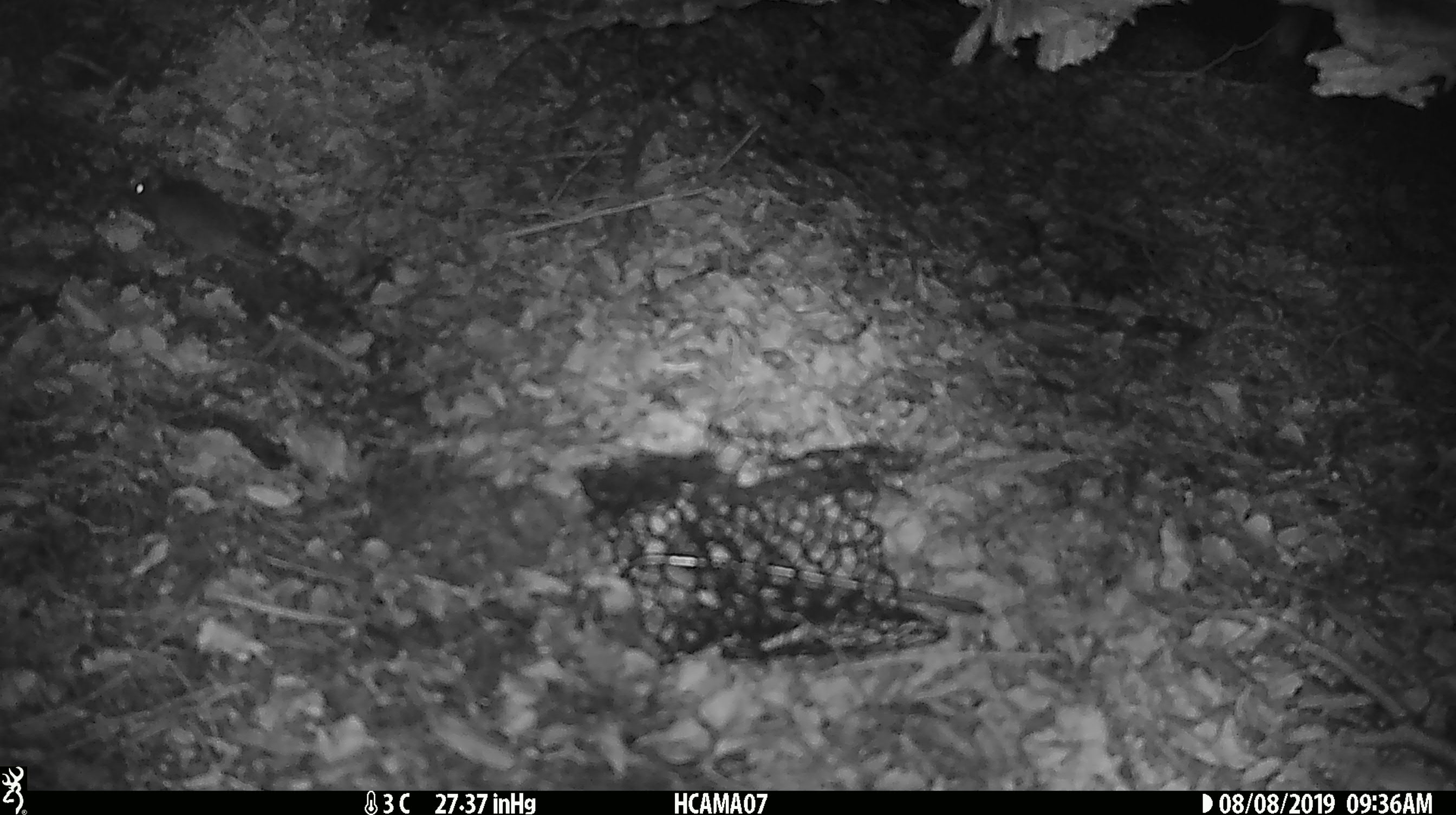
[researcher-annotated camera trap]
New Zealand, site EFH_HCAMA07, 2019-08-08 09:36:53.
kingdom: Animalia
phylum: Chordata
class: Mammalia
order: Rodentia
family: Muridae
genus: Mus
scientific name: Mus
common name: mouse